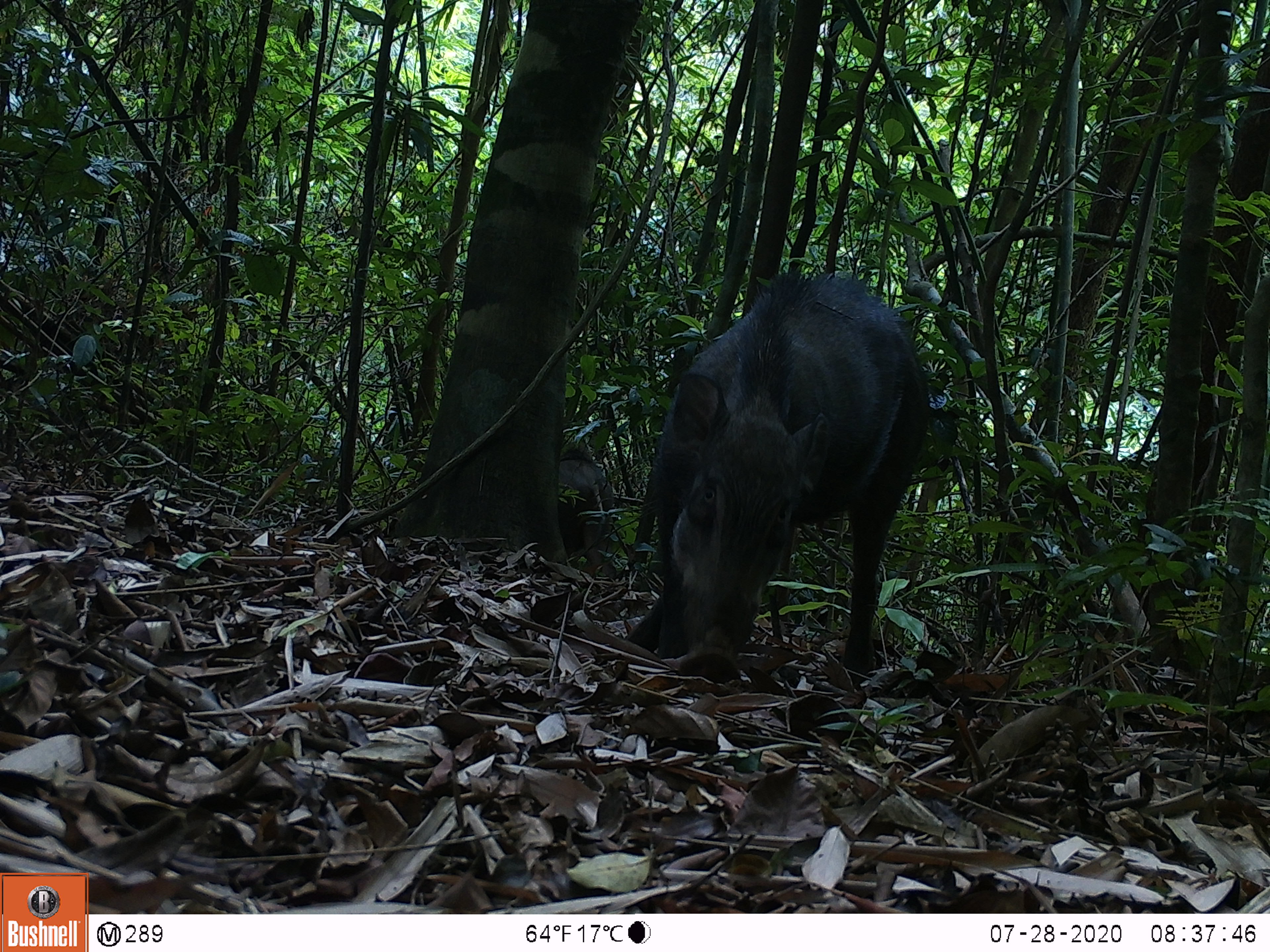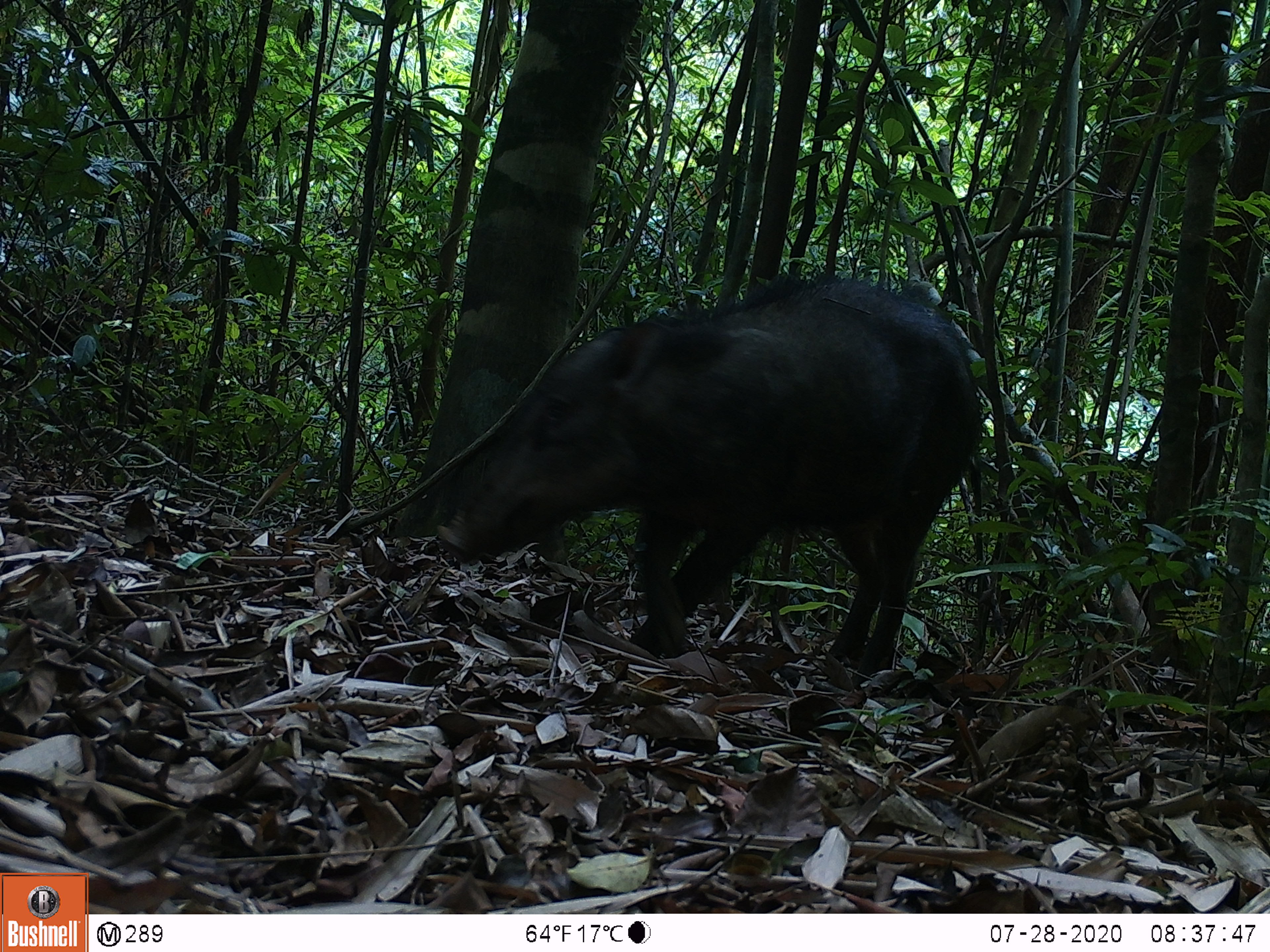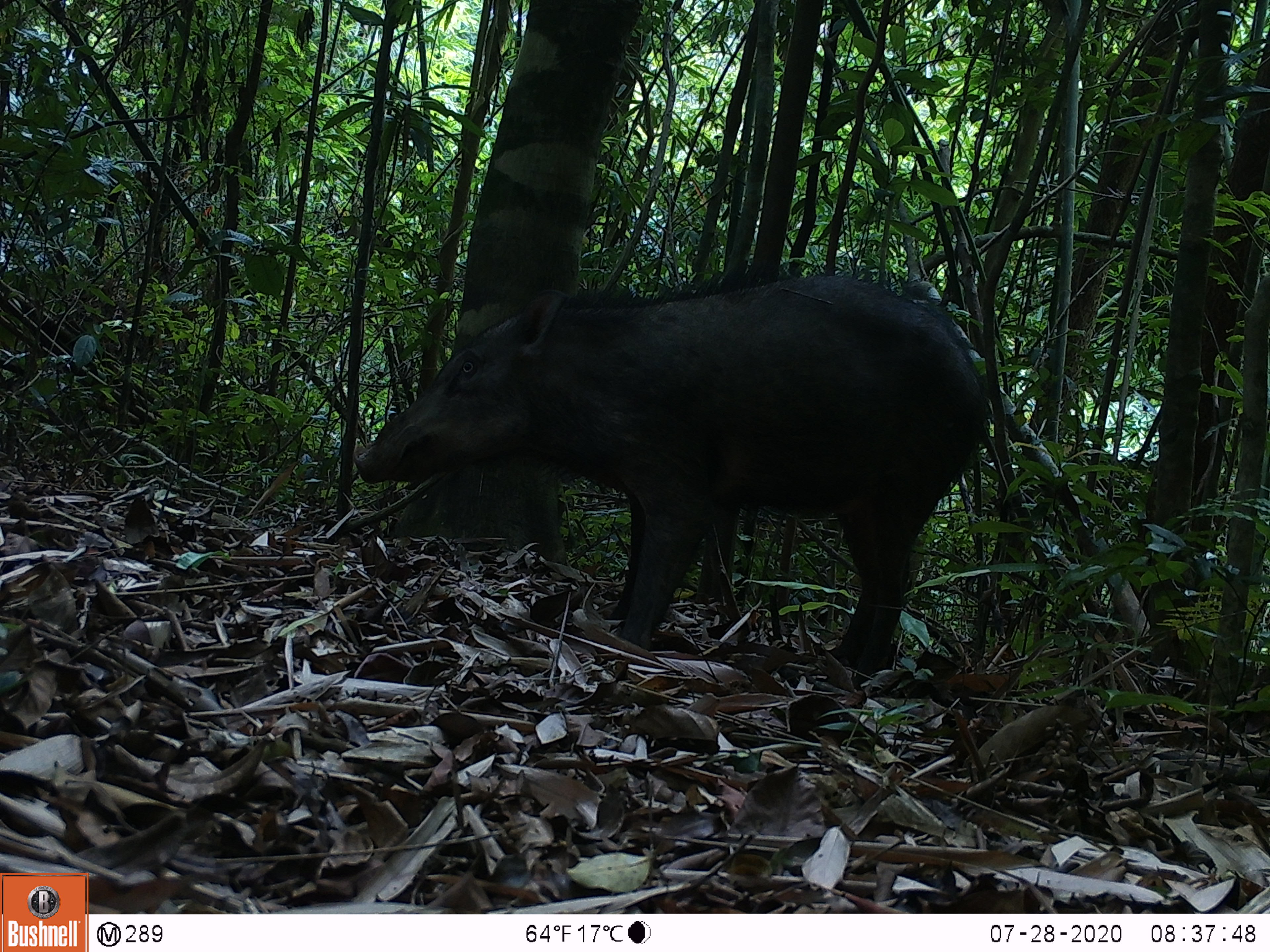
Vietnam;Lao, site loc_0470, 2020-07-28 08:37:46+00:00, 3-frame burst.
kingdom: Animalia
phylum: Chordata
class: Mammalia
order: Artiodactyla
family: Suidae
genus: Sus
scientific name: Sus scrofa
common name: eurasian wild pig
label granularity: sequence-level